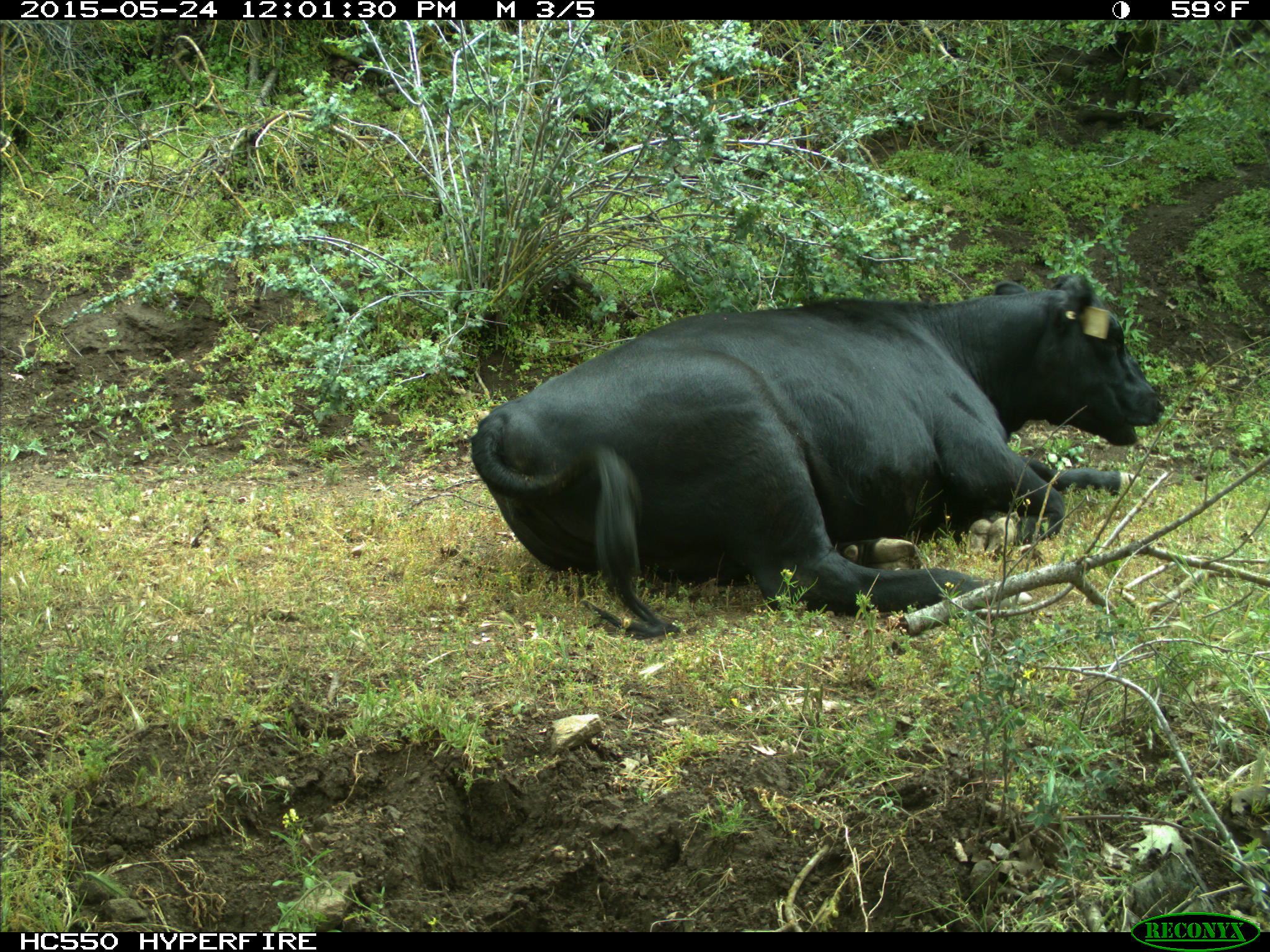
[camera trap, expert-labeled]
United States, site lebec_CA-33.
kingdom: Animalia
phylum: Chordata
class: Mammalia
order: Artiodactyla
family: Bovidae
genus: Bos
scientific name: Bos taurus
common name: domestic cow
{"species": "Bos taurus (domestic cow)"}